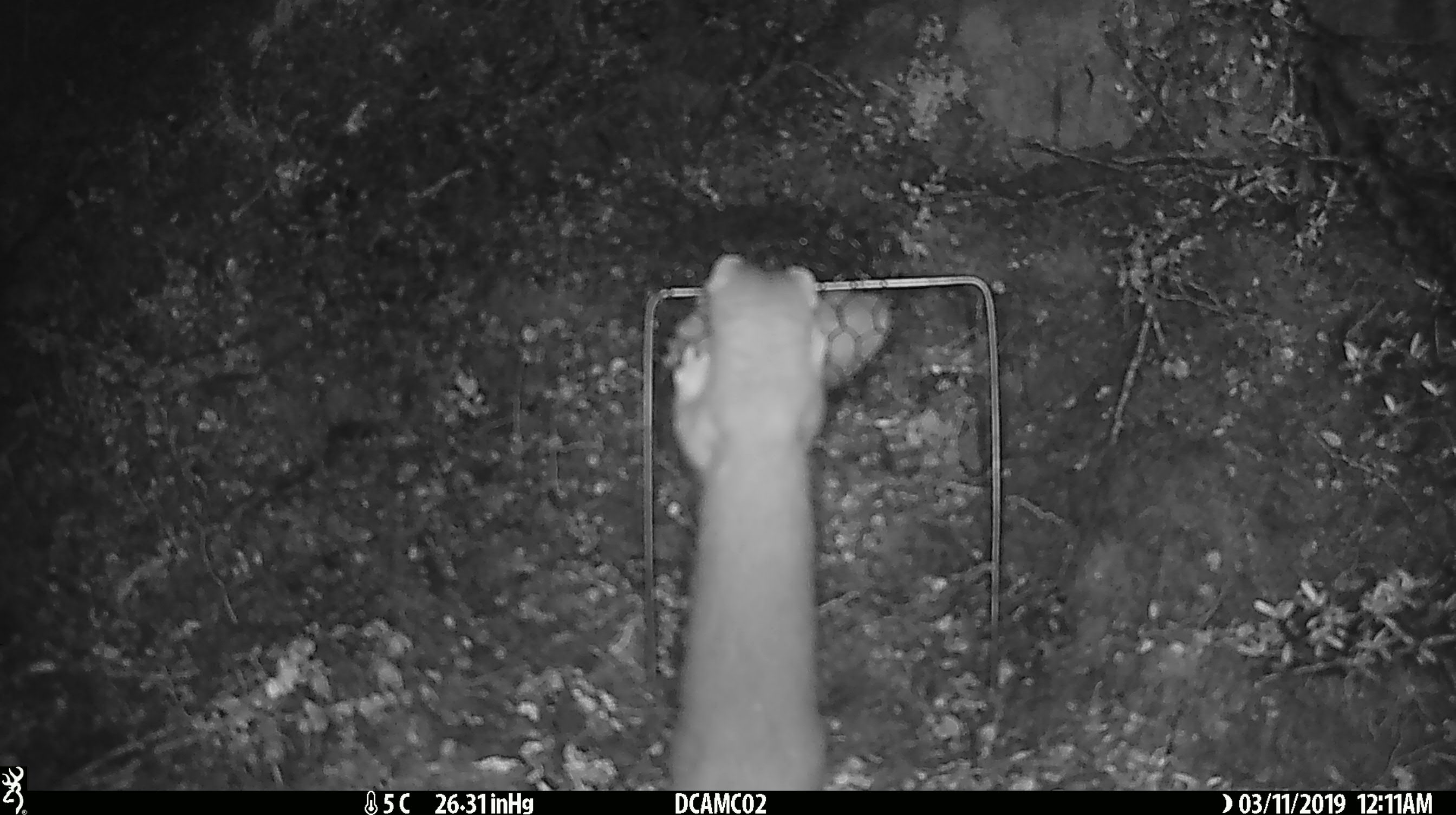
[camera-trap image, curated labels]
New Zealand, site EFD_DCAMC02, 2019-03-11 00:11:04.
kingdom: Animalia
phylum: Chordata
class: Mammalia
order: Carnivora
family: Mustelidae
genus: Mustela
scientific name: Mustela erminea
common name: stoat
Stoat (Mustela erminea).